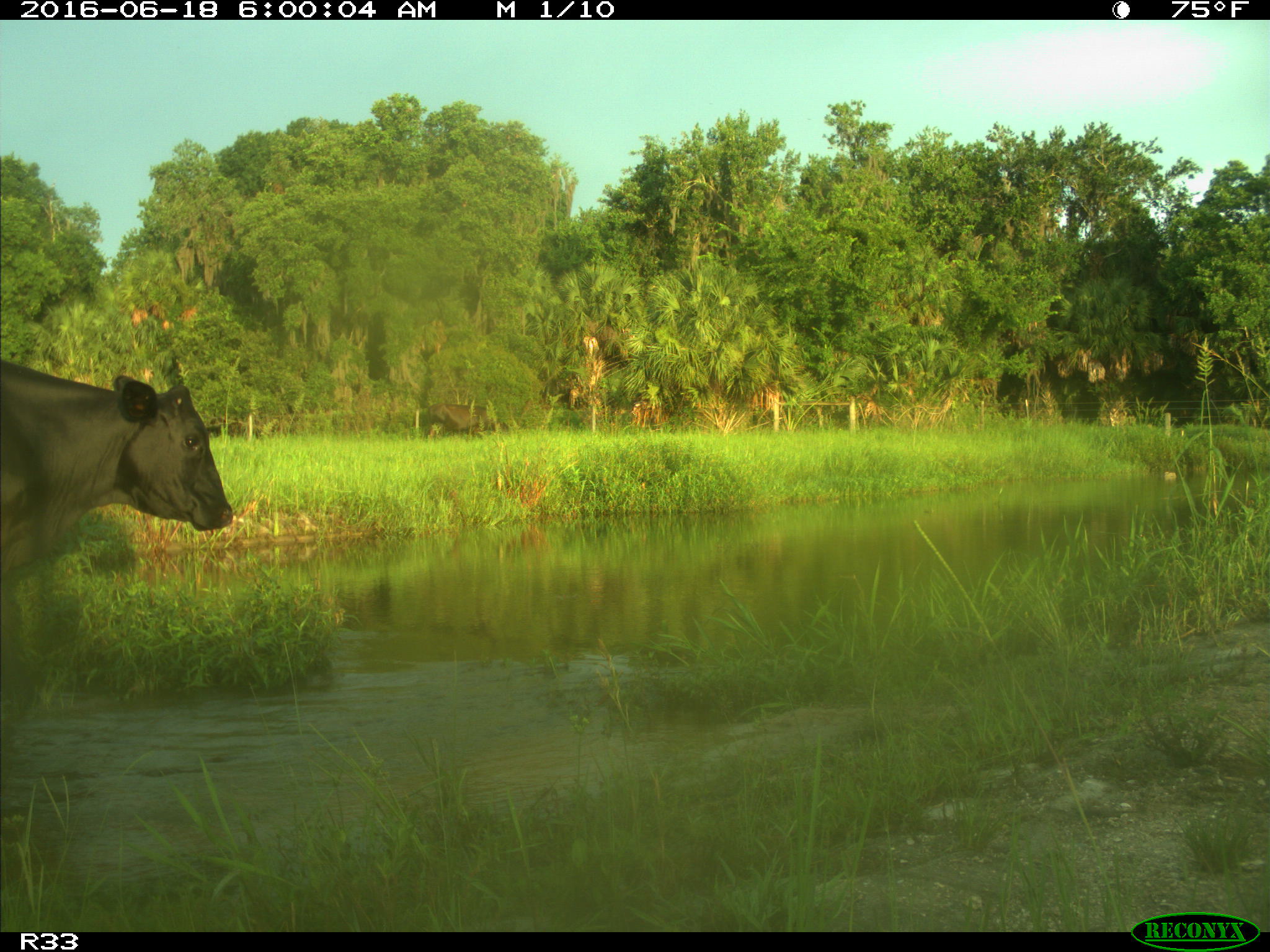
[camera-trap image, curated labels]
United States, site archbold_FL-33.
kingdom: Animalia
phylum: Chordata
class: Mammalia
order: Artiodactyla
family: Bovidae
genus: Bos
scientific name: Bos taurus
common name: domestic cow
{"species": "Bos taurus (domestic cow)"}